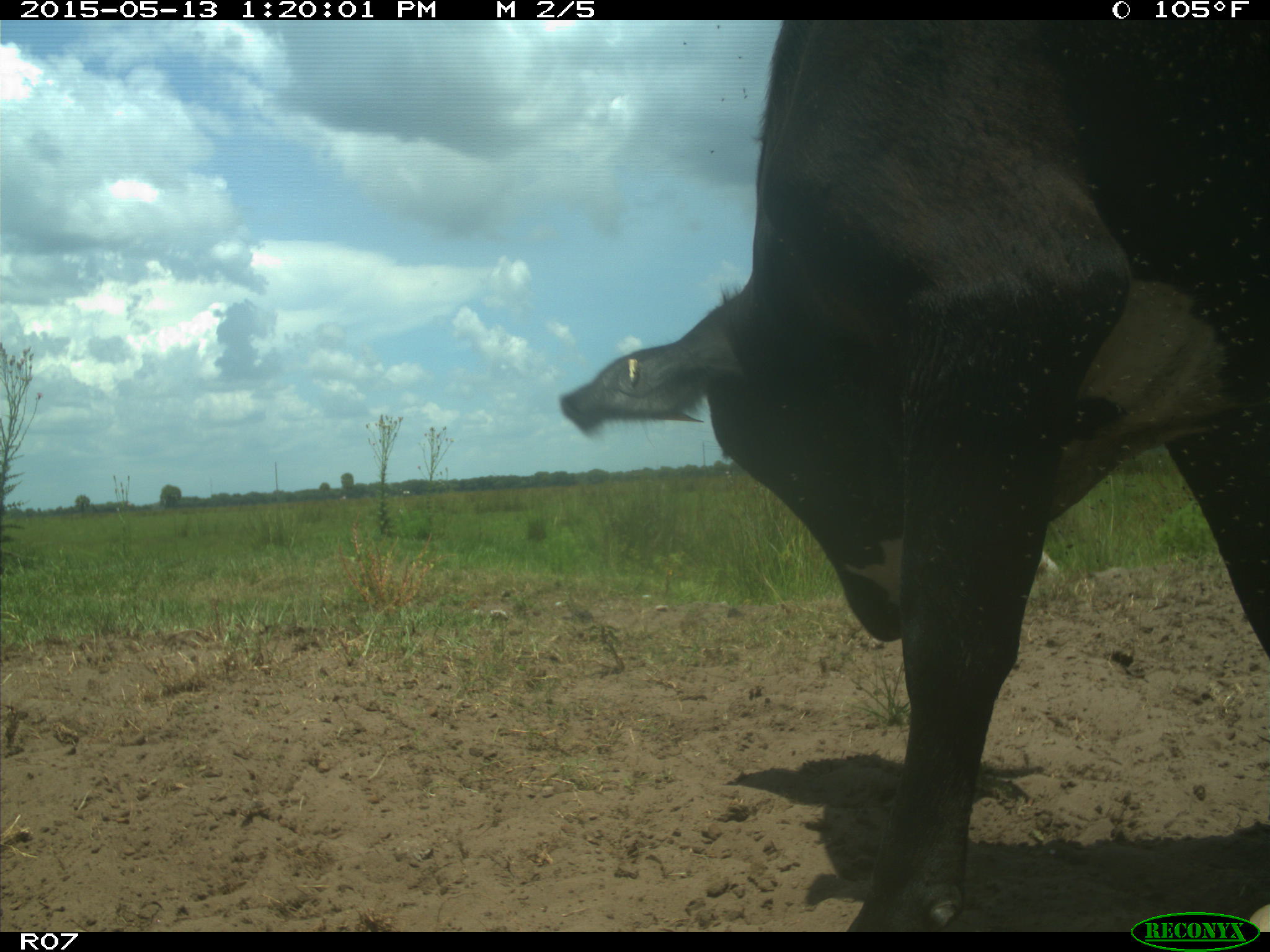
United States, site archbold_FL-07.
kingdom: Animalia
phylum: Chordata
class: Mammalia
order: Artiodactyla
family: Bovidae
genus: Bos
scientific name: Bos taurus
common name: domestic cow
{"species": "Bos taurus (domestic cow)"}